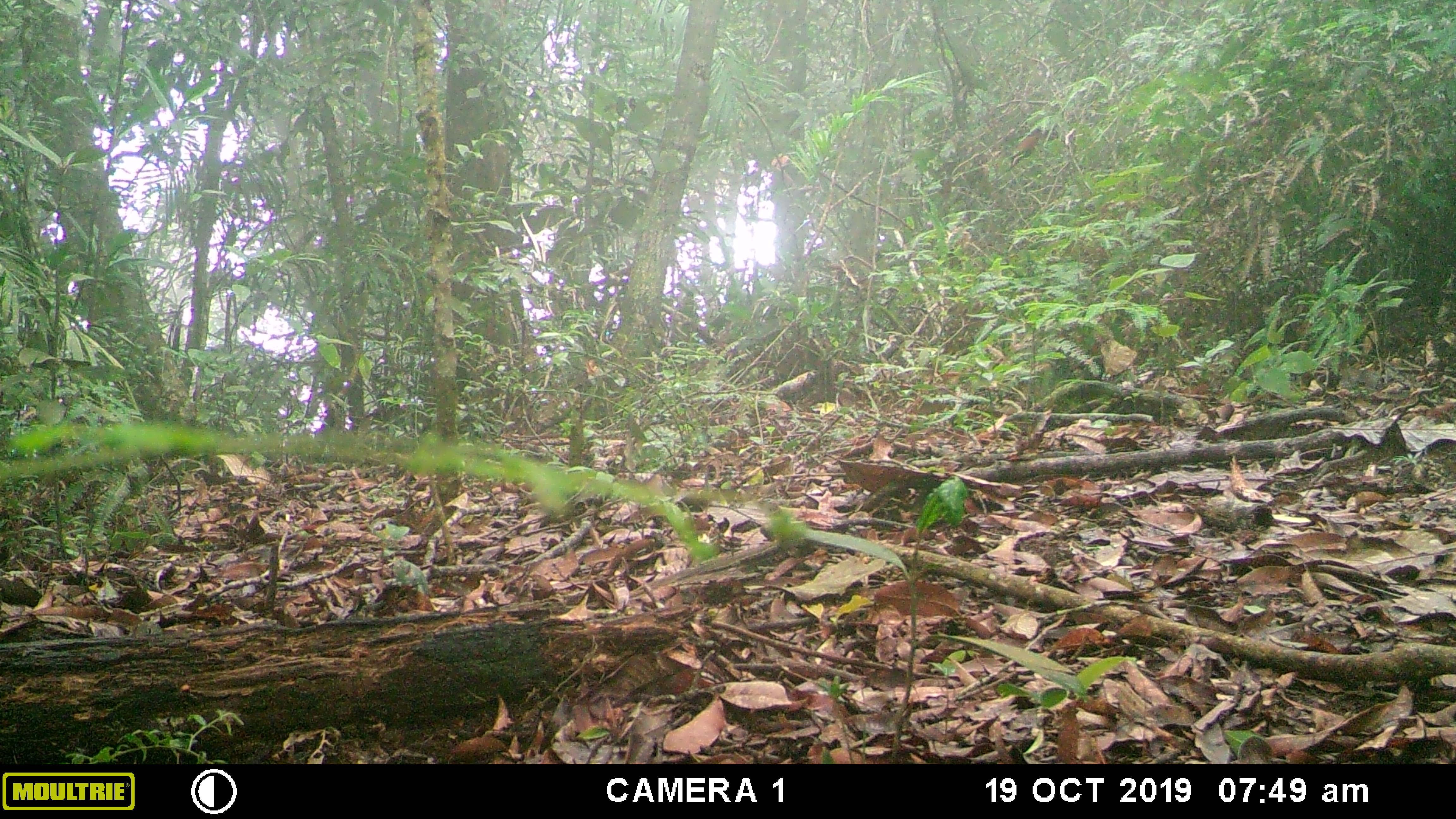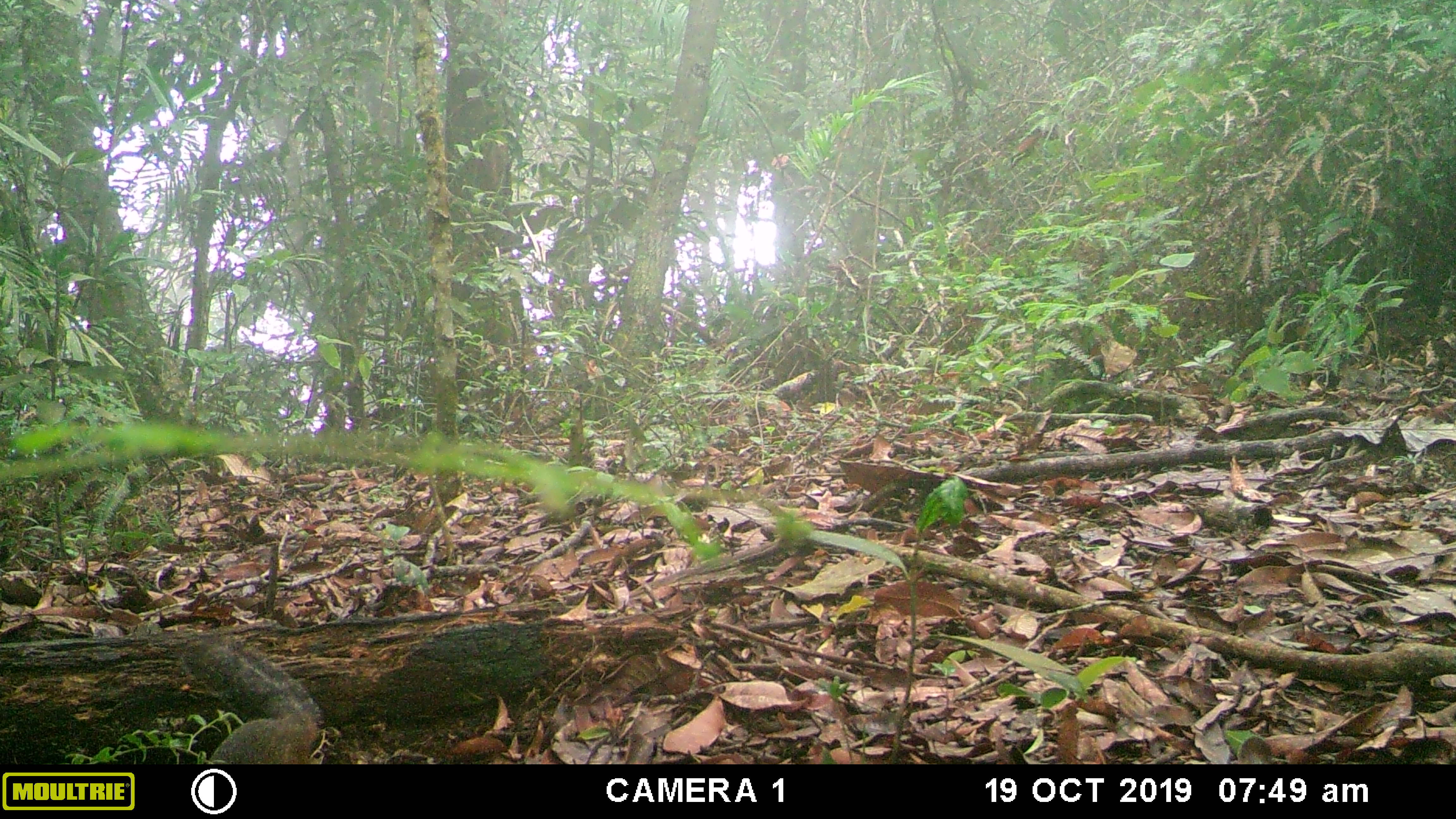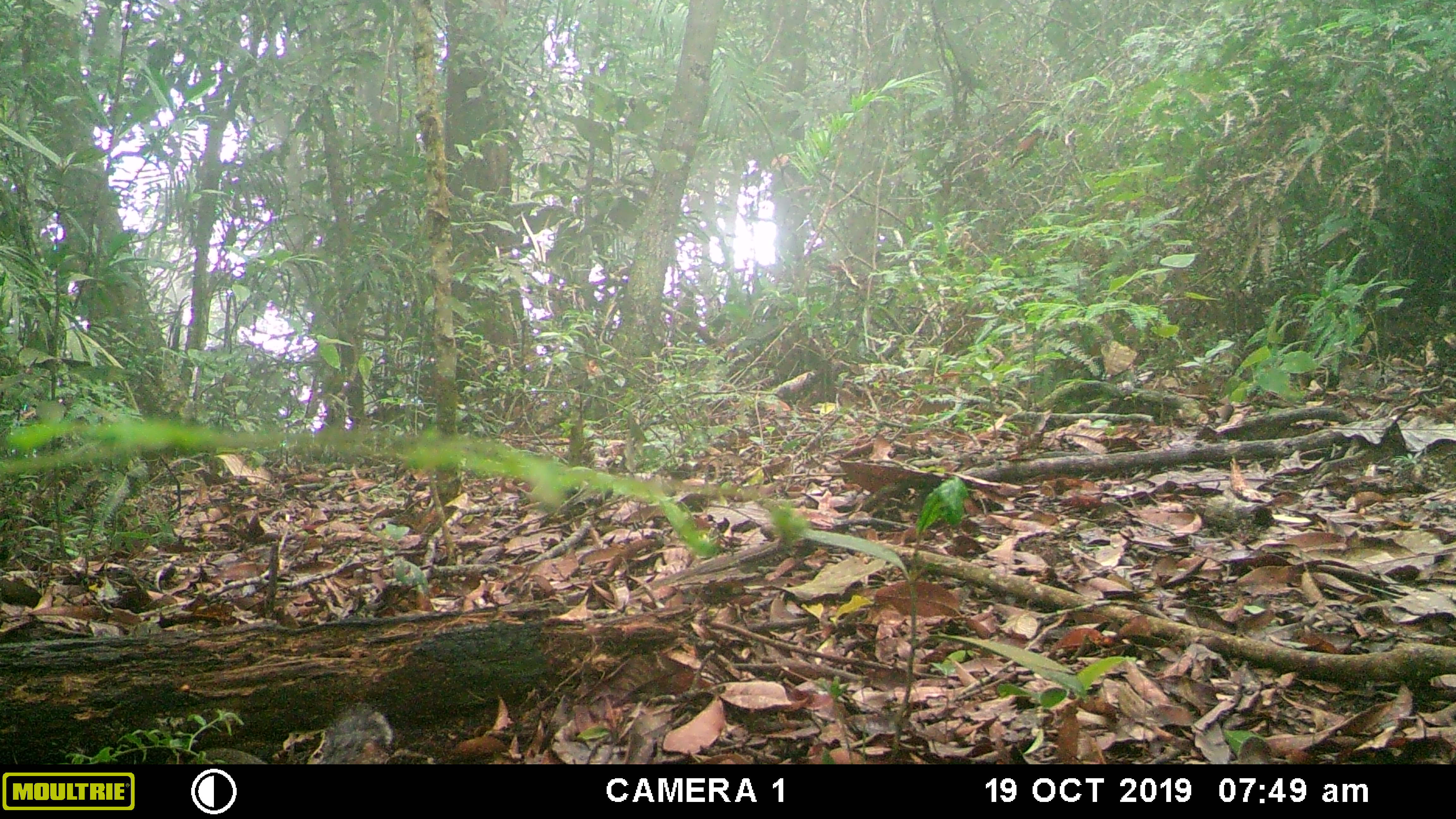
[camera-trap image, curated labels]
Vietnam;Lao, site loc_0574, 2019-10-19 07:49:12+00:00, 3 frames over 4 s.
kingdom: Animalia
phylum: Chordata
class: Mammalia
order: Rodentia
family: Sciuridae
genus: Dremomys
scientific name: Dremomys rufigenis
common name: red-cheeked squirrel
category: red cheeked squirrel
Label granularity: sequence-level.